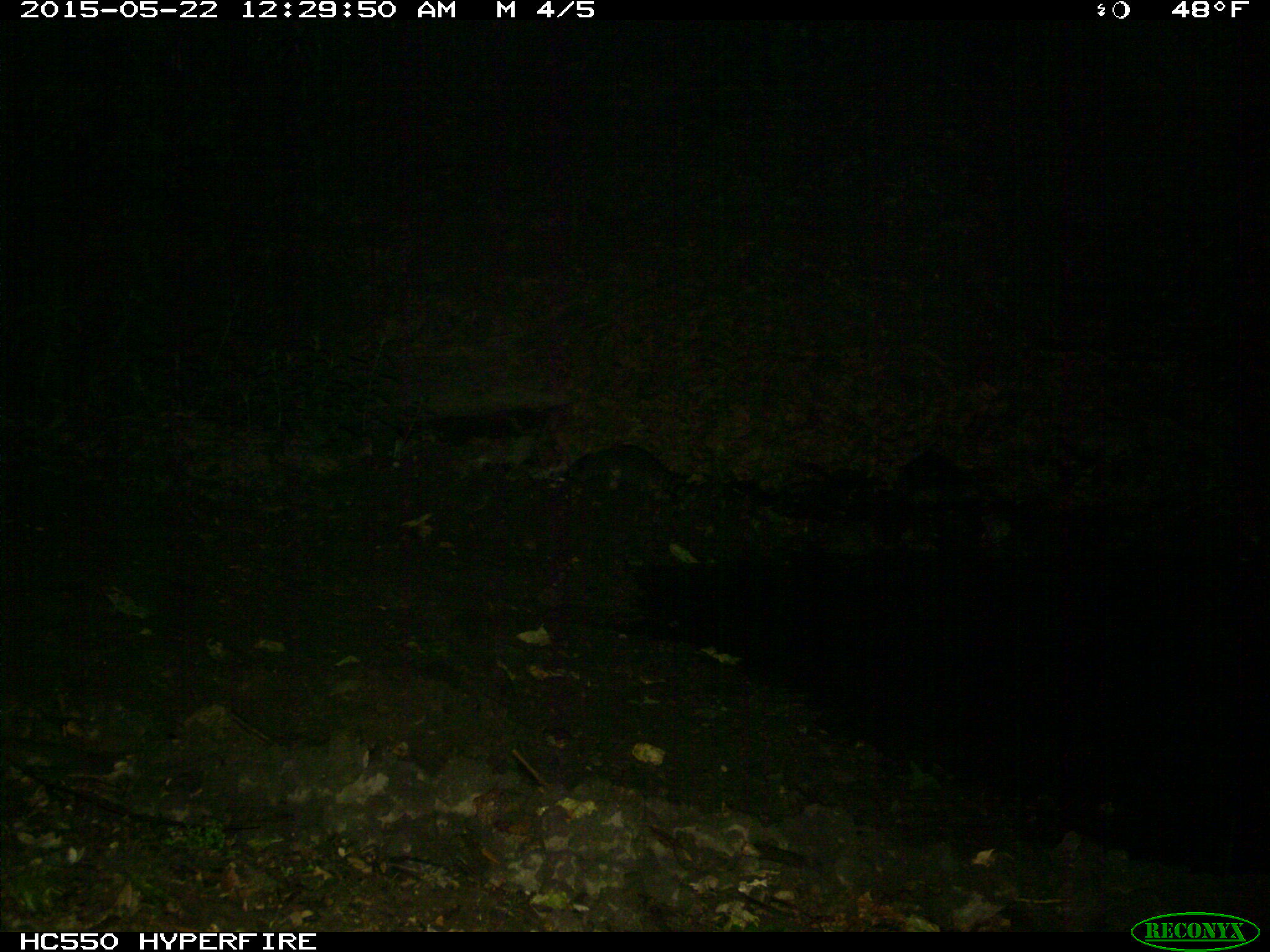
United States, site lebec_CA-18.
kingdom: Animalia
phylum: Chordata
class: Mammalia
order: Carnivora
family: Procyonidae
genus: Procyon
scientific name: Procyon lotor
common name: common raccoon